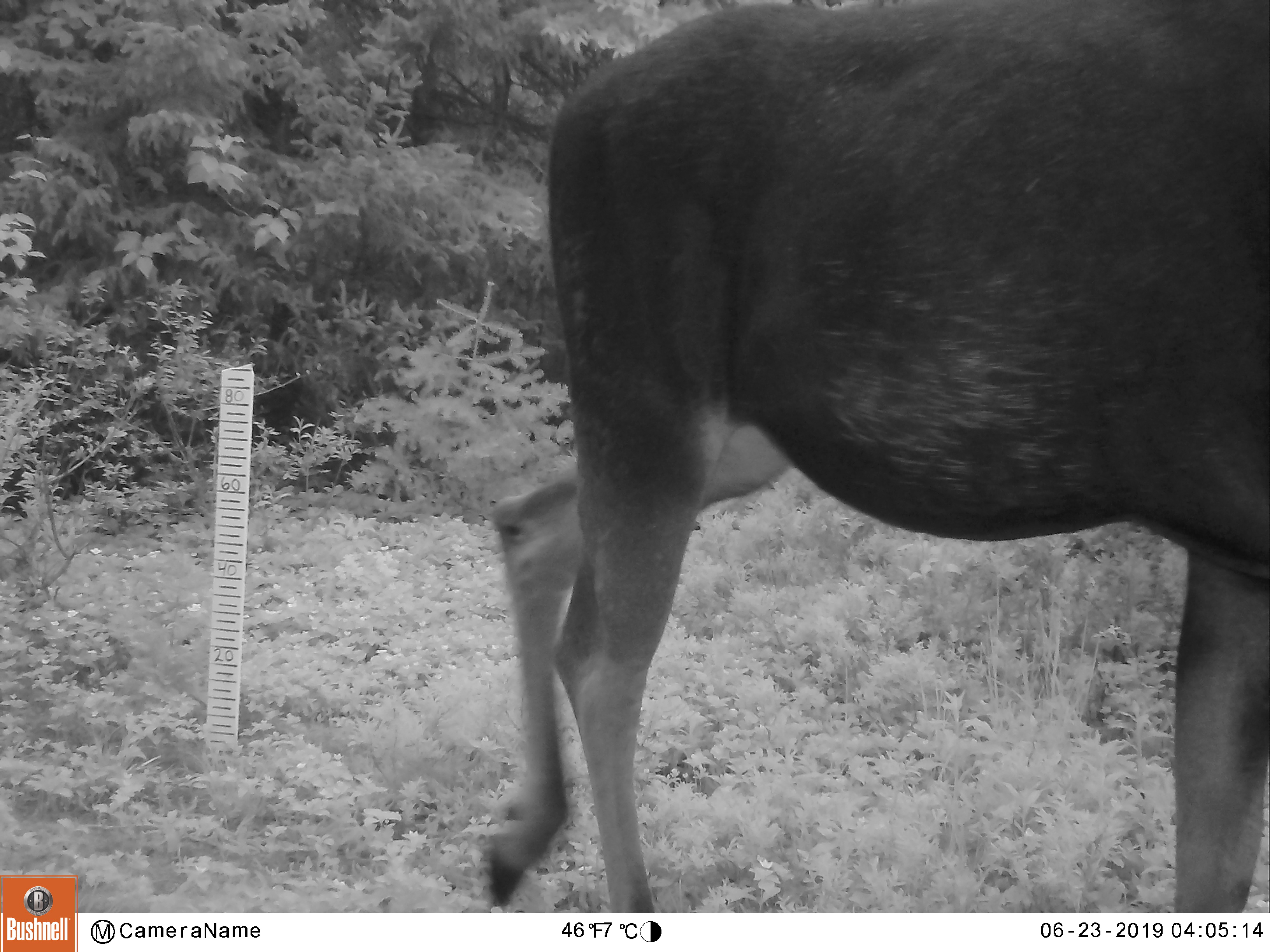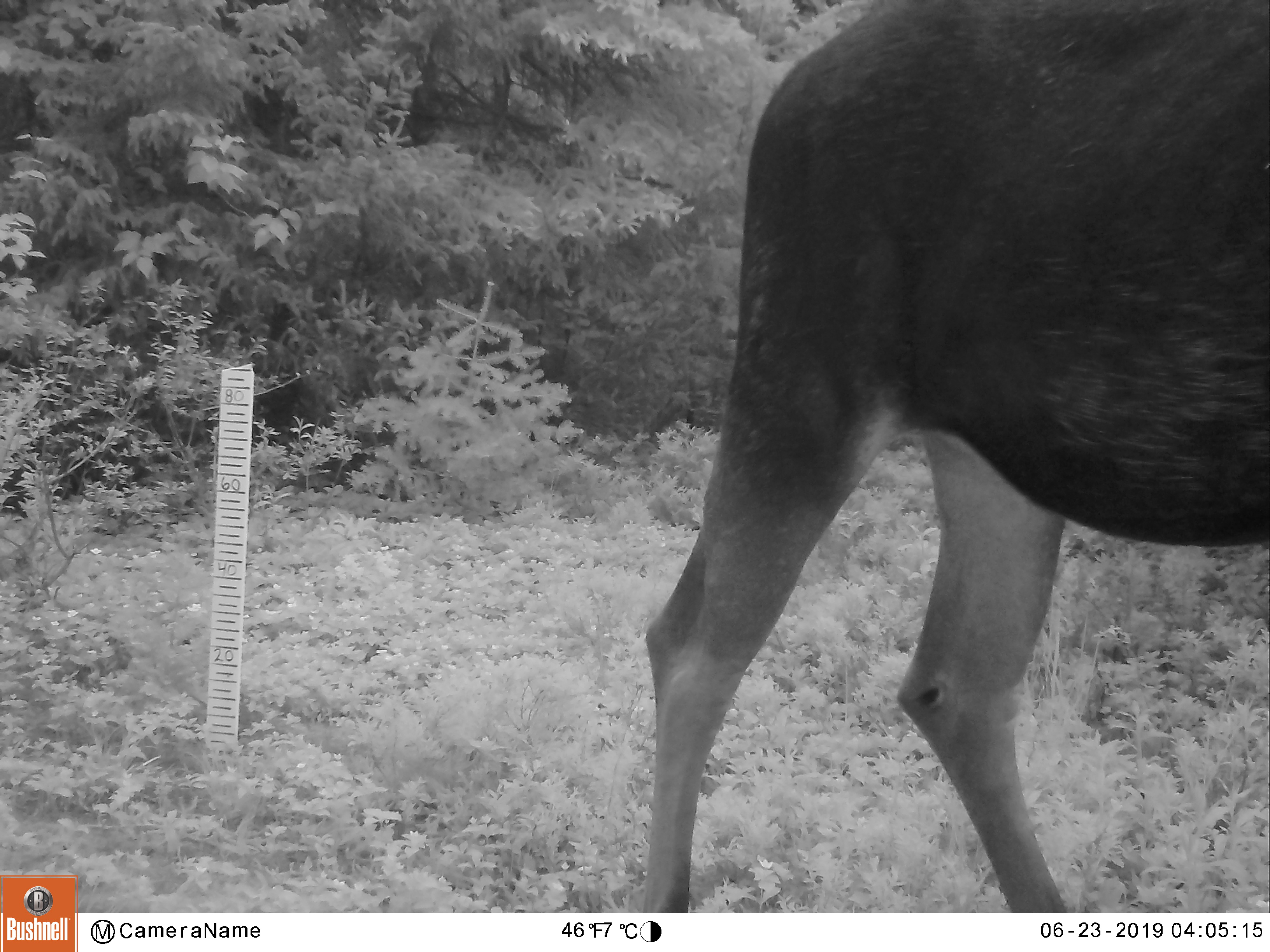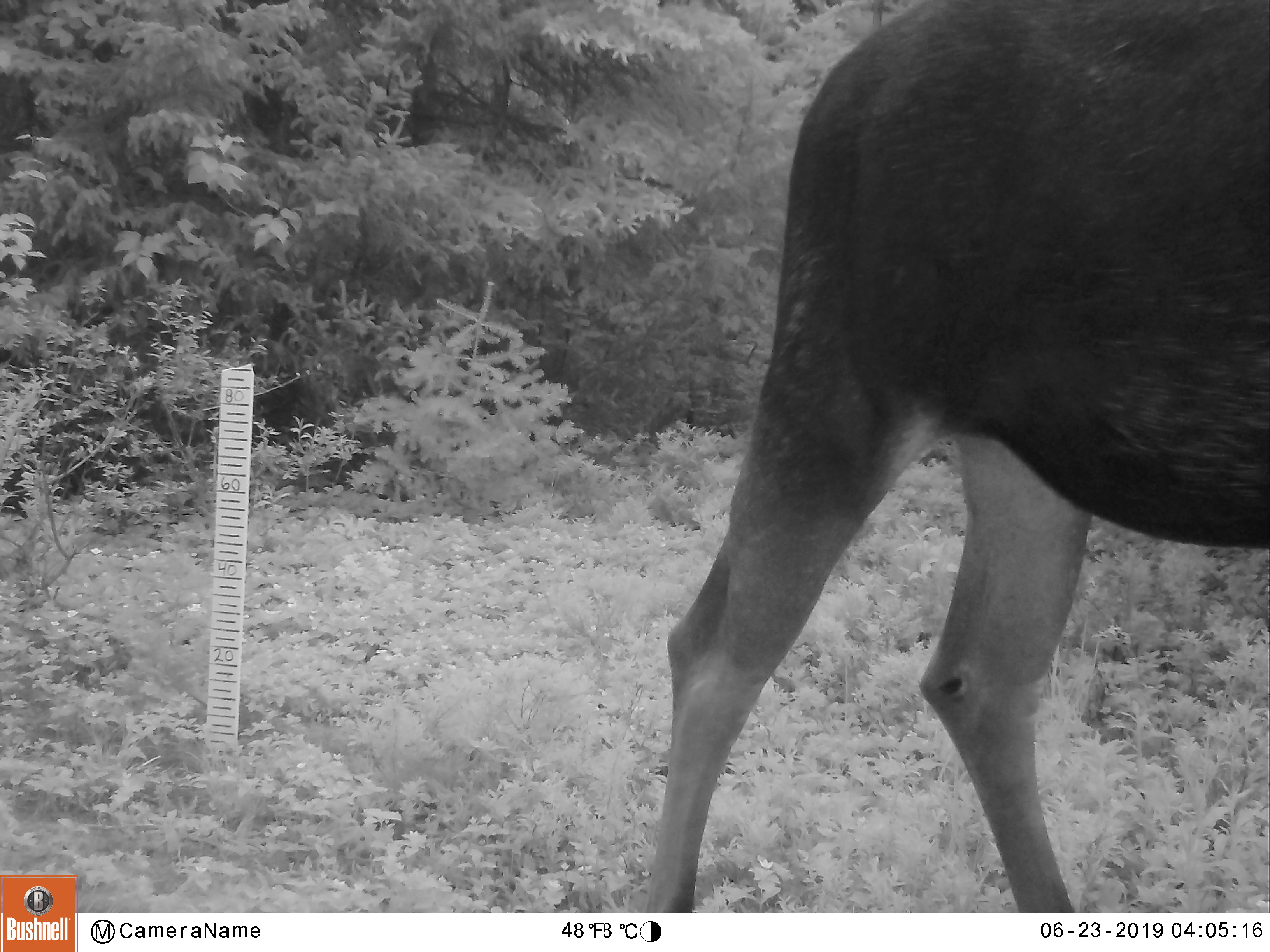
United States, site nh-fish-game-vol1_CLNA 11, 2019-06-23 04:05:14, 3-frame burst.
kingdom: Animalia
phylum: Chordata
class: Mammalia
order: Artiodactyla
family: Cervidae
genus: Alces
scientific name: Alces alces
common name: moose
Moose (Alces alces).